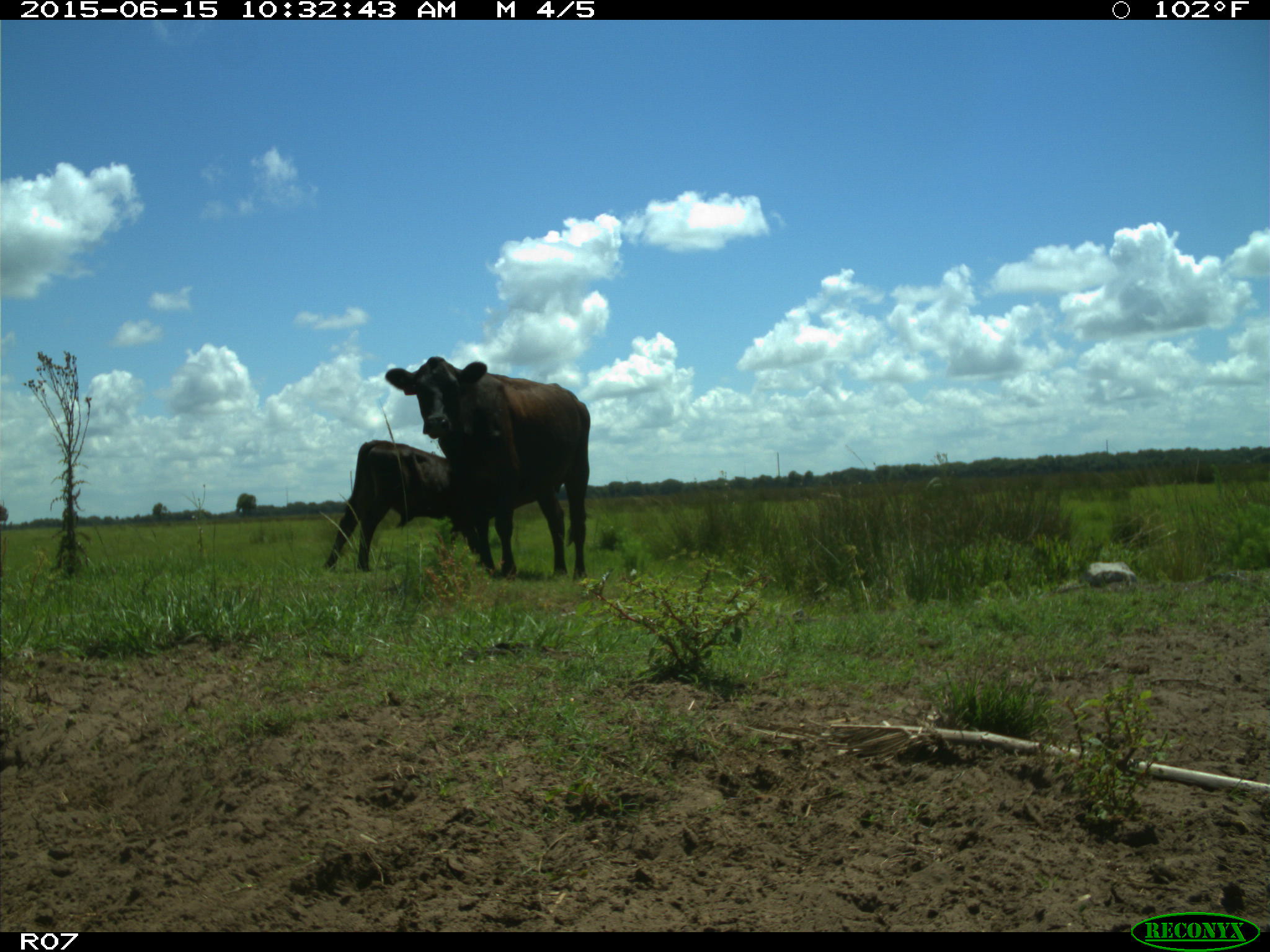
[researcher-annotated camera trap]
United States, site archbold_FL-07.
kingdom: Animalia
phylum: Chordata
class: Mammalia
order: Artiodactyla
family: Bovidae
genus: Bos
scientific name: Bos taurus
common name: domestic cow